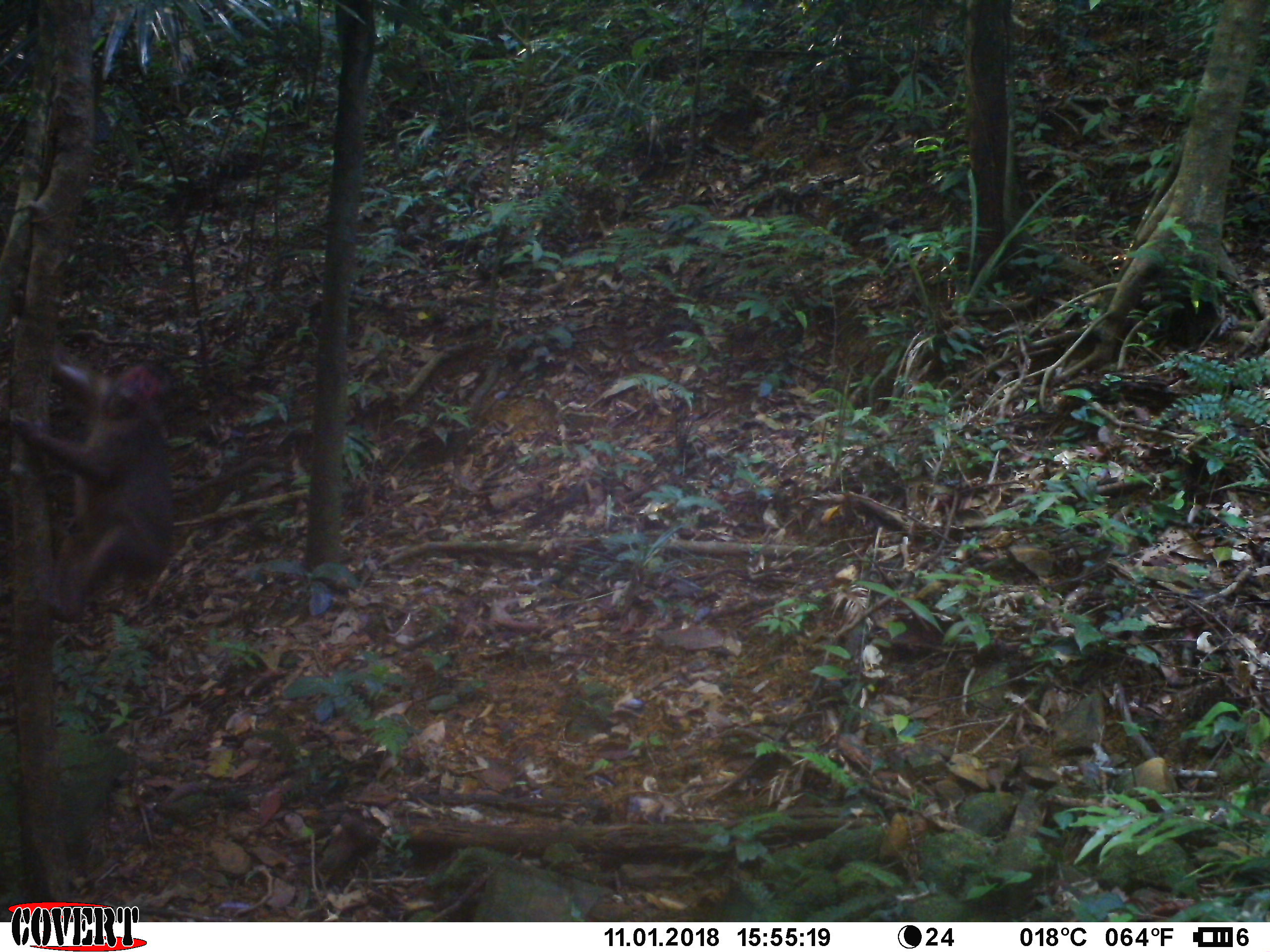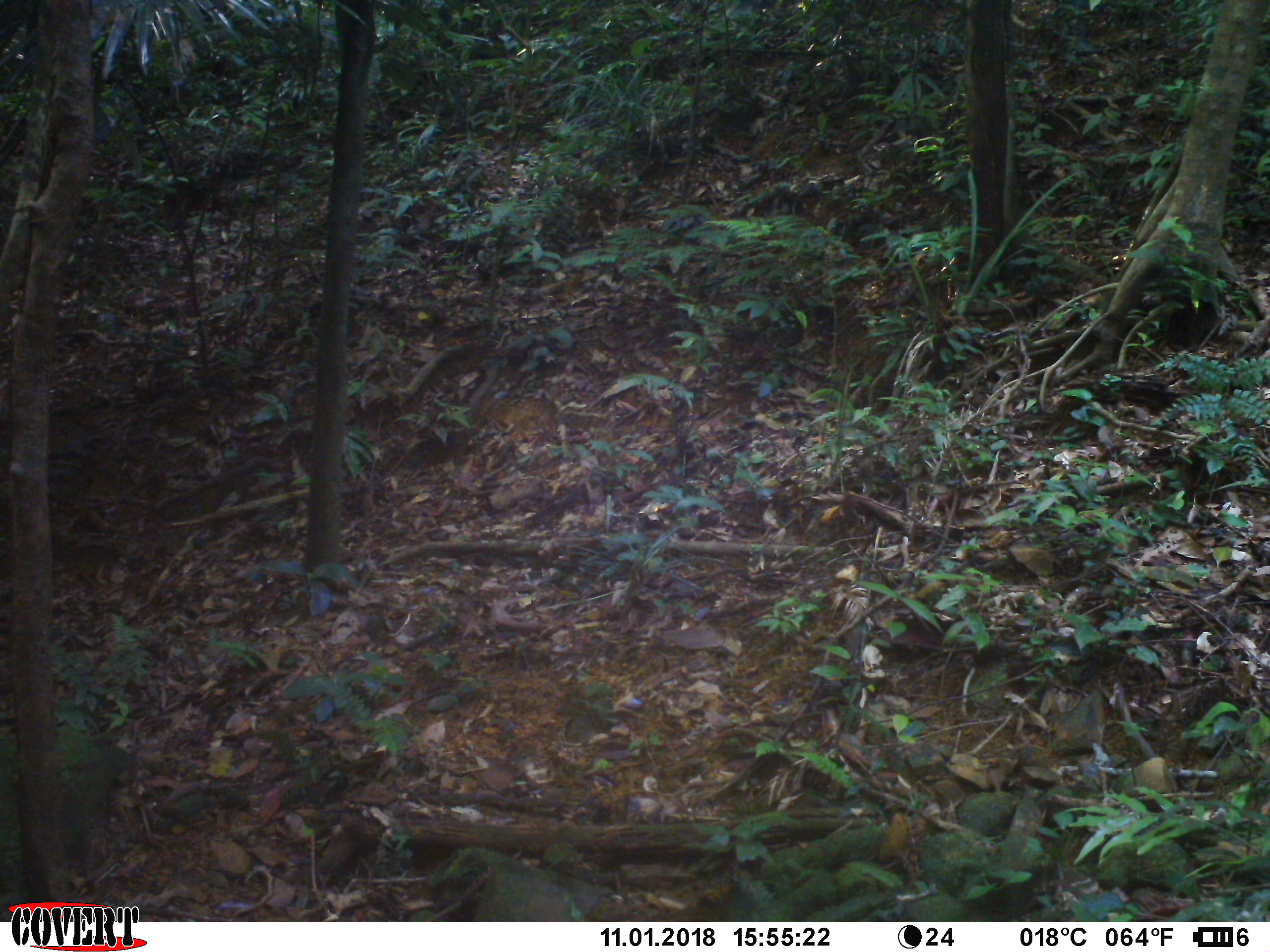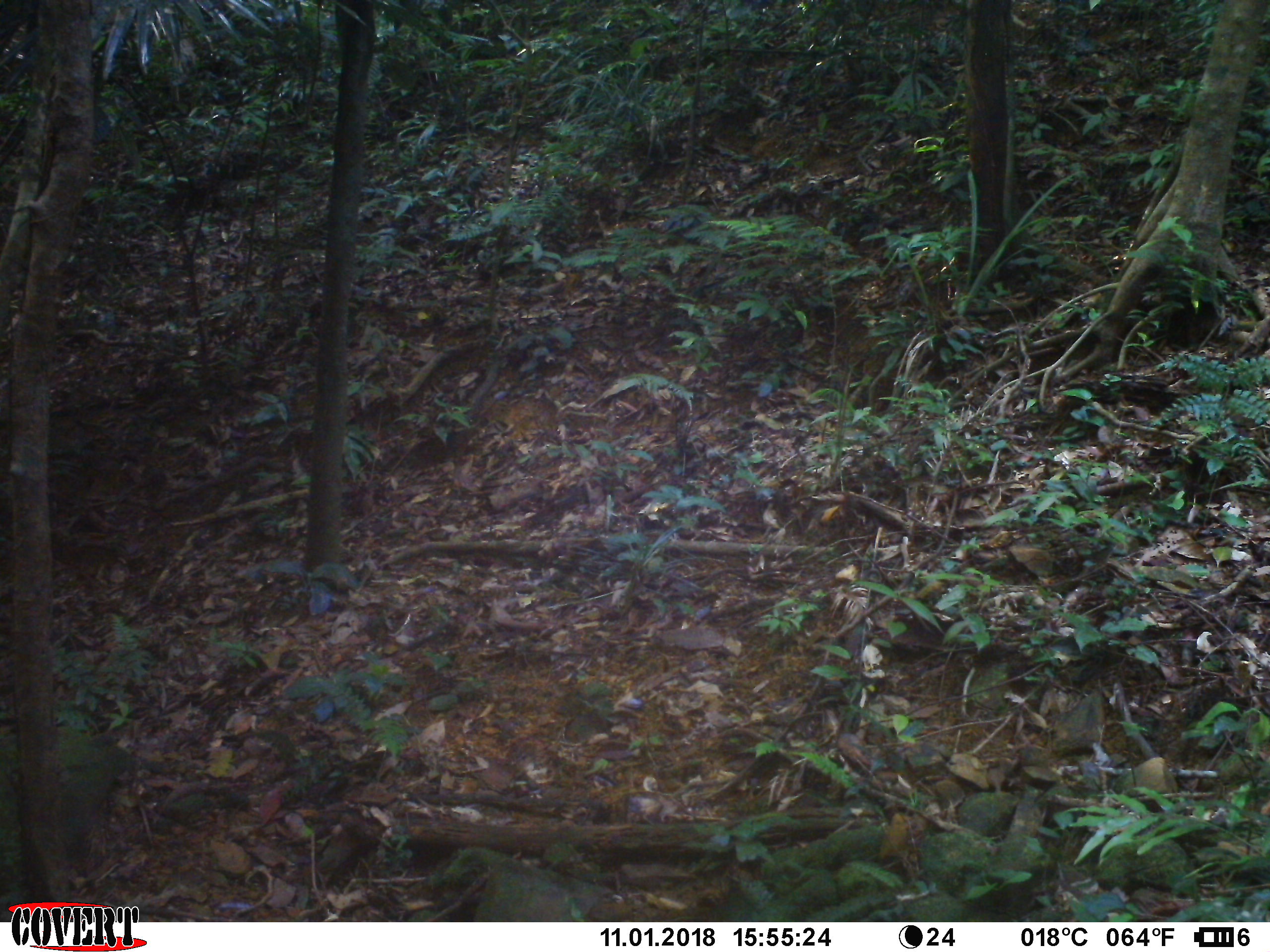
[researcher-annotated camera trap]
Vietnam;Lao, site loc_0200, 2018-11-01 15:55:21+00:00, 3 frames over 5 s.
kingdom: Animalia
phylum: Chordata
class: Mammalia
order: Primates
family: Cercopithecidae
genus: Macaca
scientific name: Macaca arctoides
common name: stump-tailed macaque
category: stump tailed macaque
Stump tailed macaque (stump-tailed macaque) (Macaca arctoides). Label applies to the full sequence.